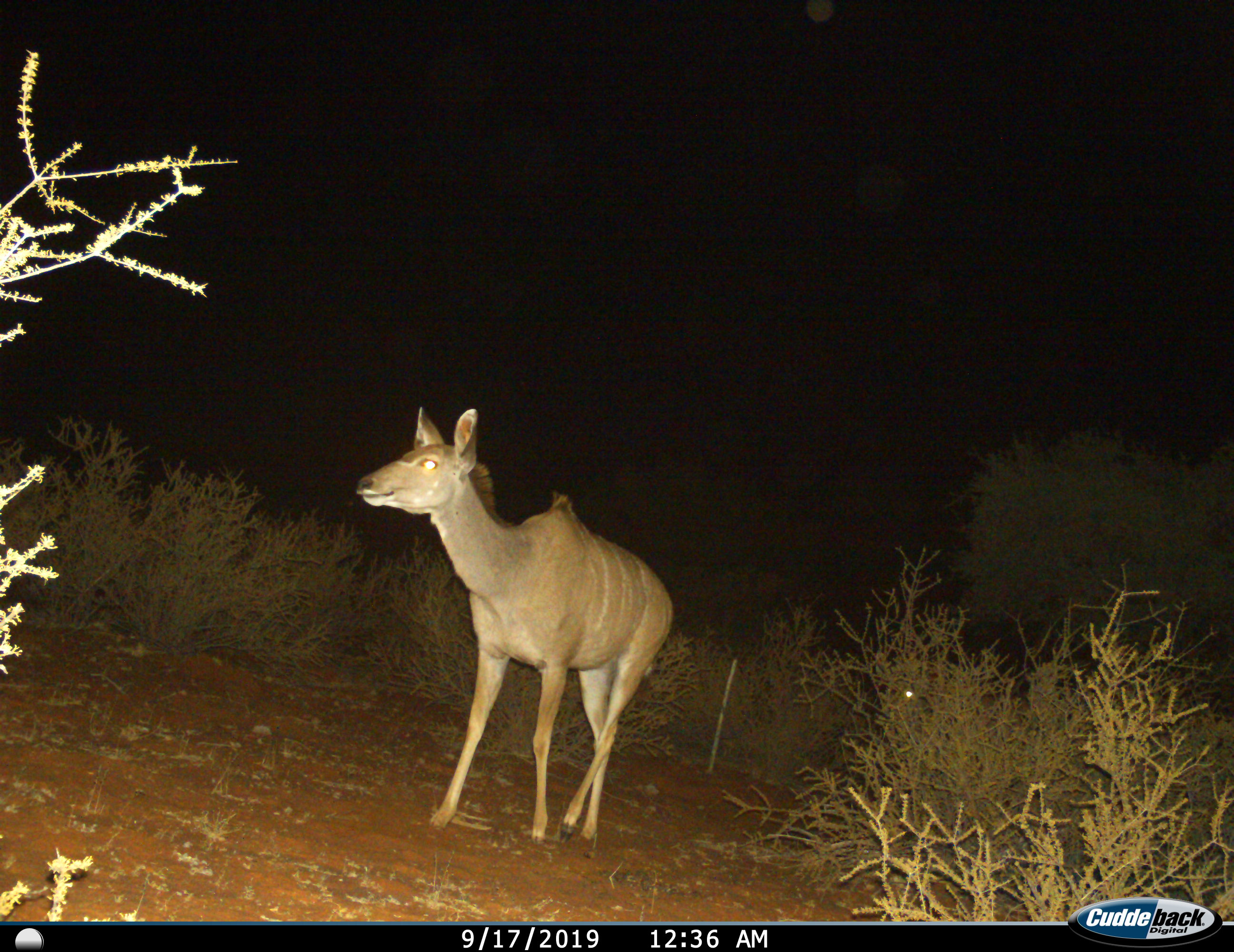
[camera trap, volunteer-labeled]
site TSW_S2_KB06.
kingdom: Animalia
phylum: Chordata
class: Mammalia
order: Artiodactyla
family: Bovidae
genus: Tragelaphus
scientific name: Tragelaphus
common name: kudu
Kudu (Tragelaphus), count 1. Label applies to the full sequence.